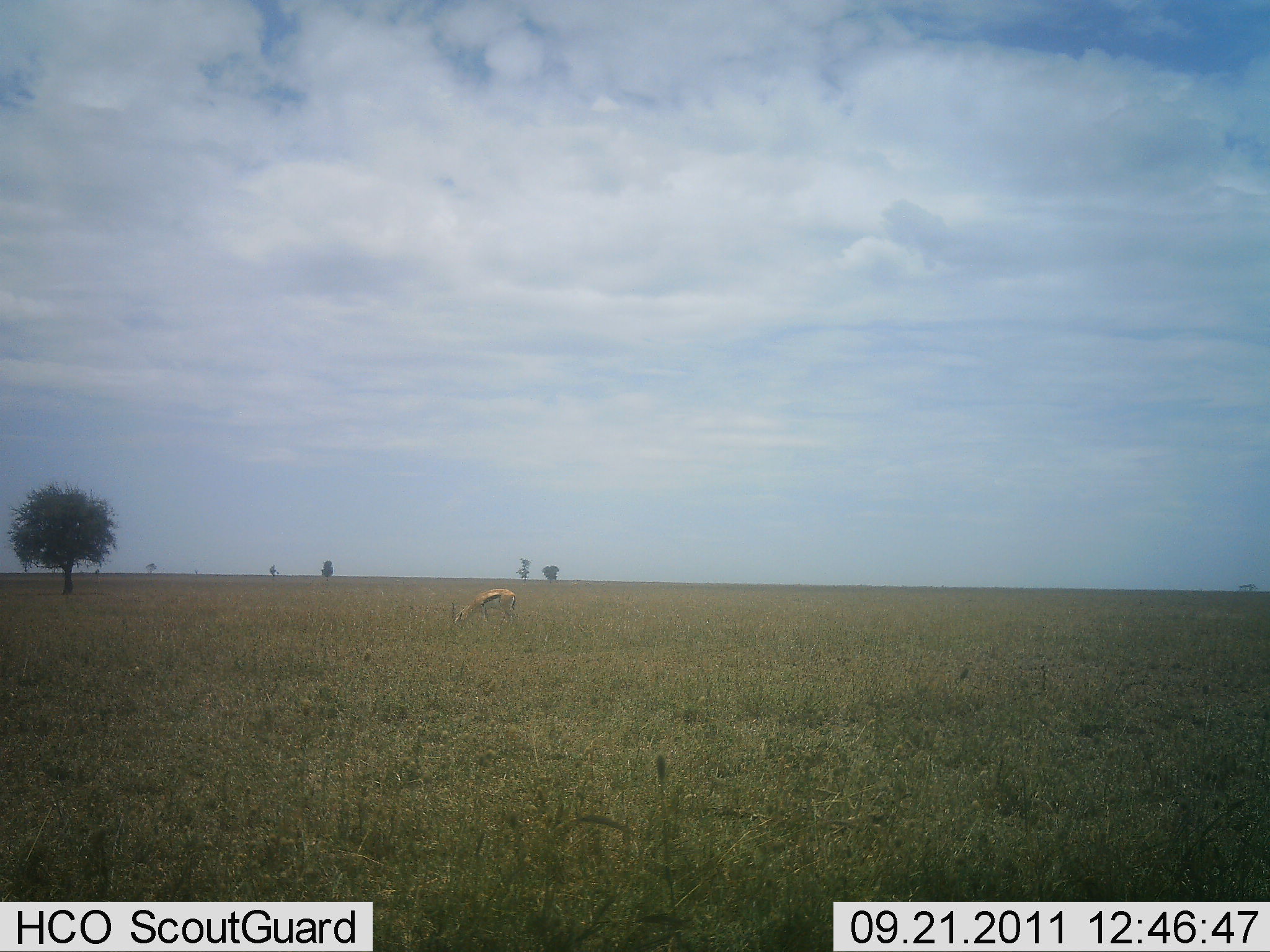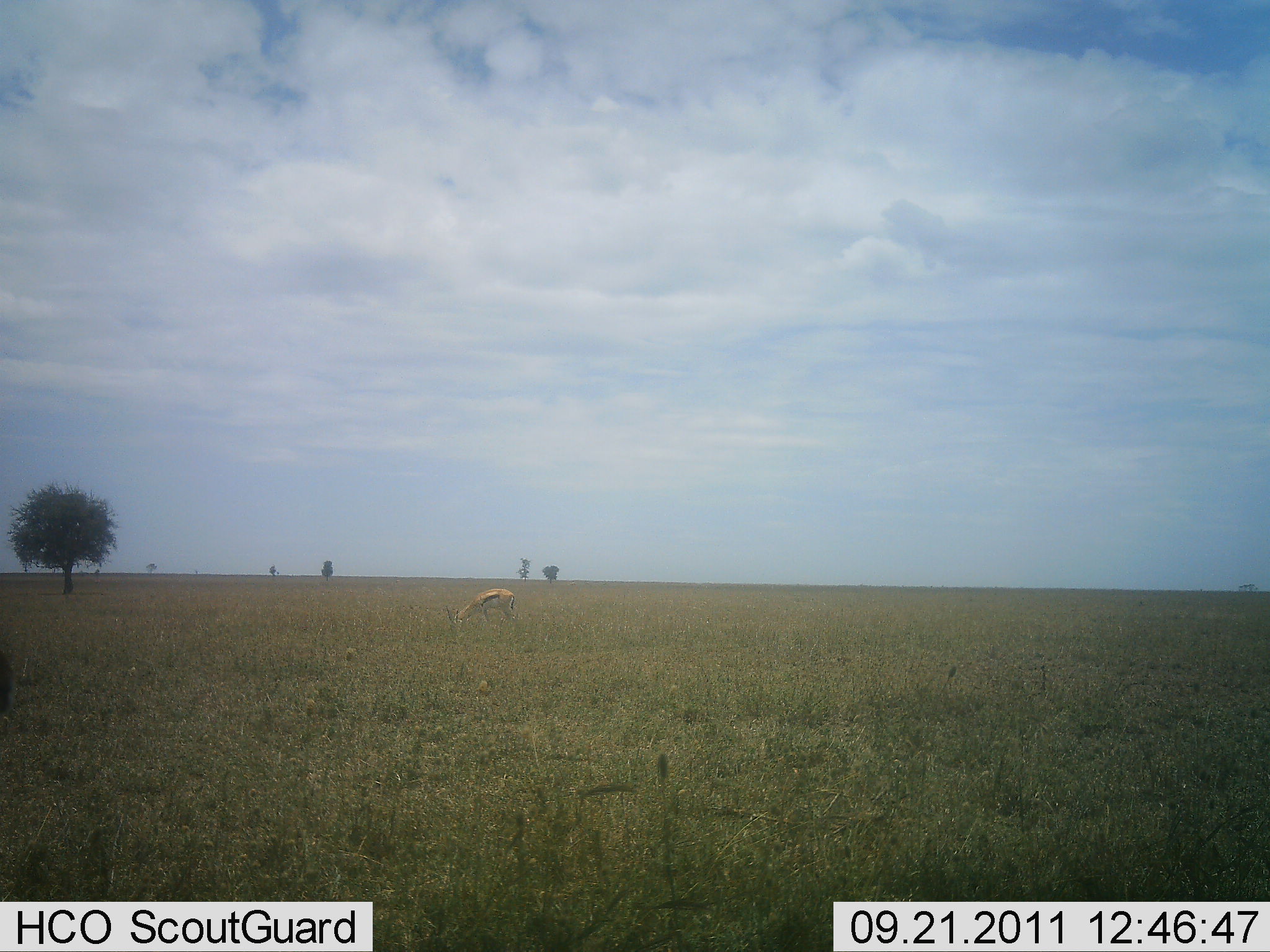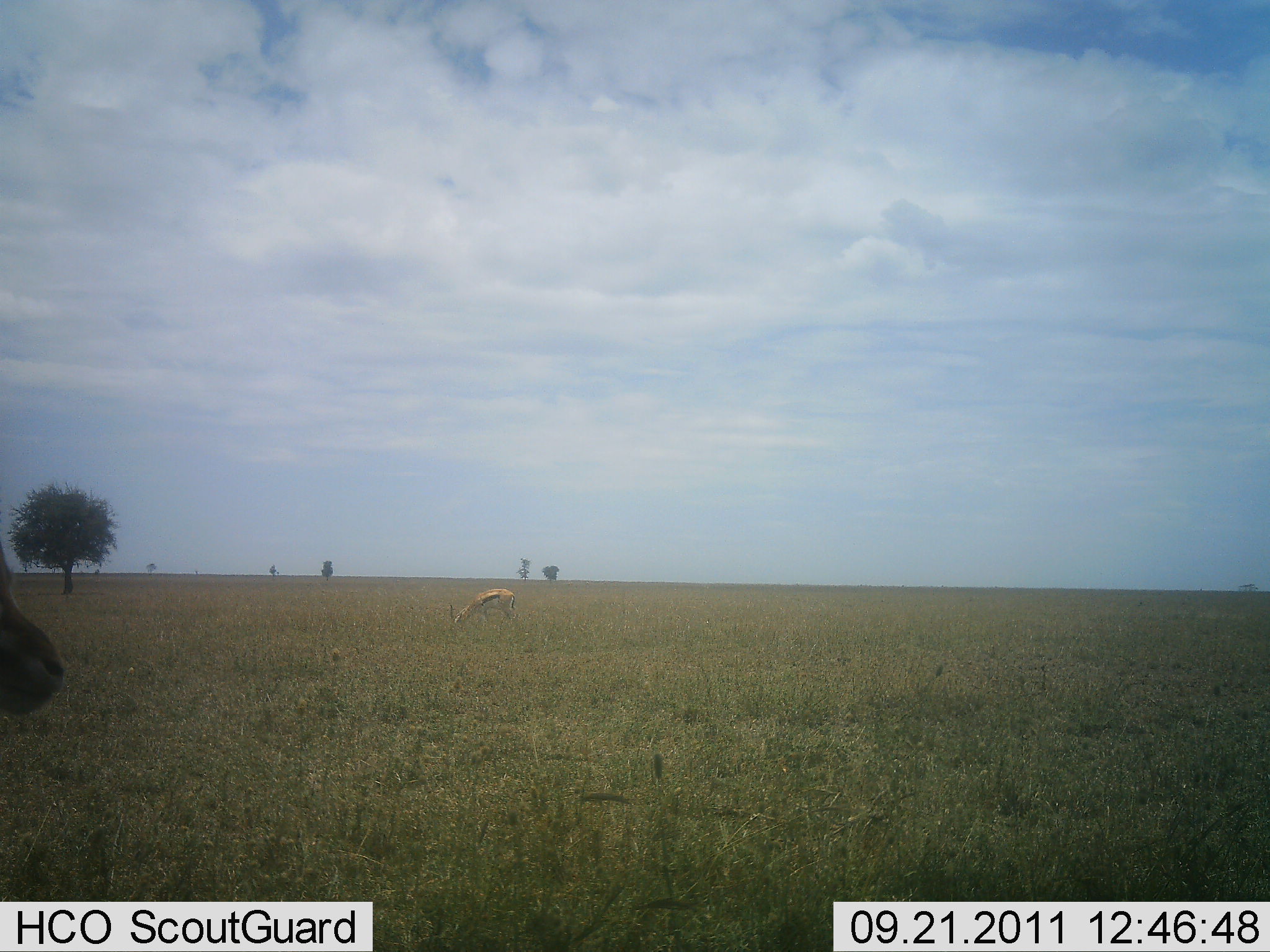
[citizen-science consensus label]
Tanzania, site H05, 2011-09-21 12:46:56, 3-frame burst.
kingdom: Animalia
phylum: Chordata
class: Mammalia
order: Artiodactyla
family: Bovidae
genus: Eudorcas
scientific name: Eudorcas thomsonii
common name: thomson's gazelle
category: gazellethomsons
Gazellethomsons (thomson's gazelle) (Eudorcas thomsonii), count 2. Behavior (volunteer vote fractions): standing 27%, resting 0%, moving 36%, interacting 9%. Young present (vote fraction): 0%. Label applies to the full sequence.